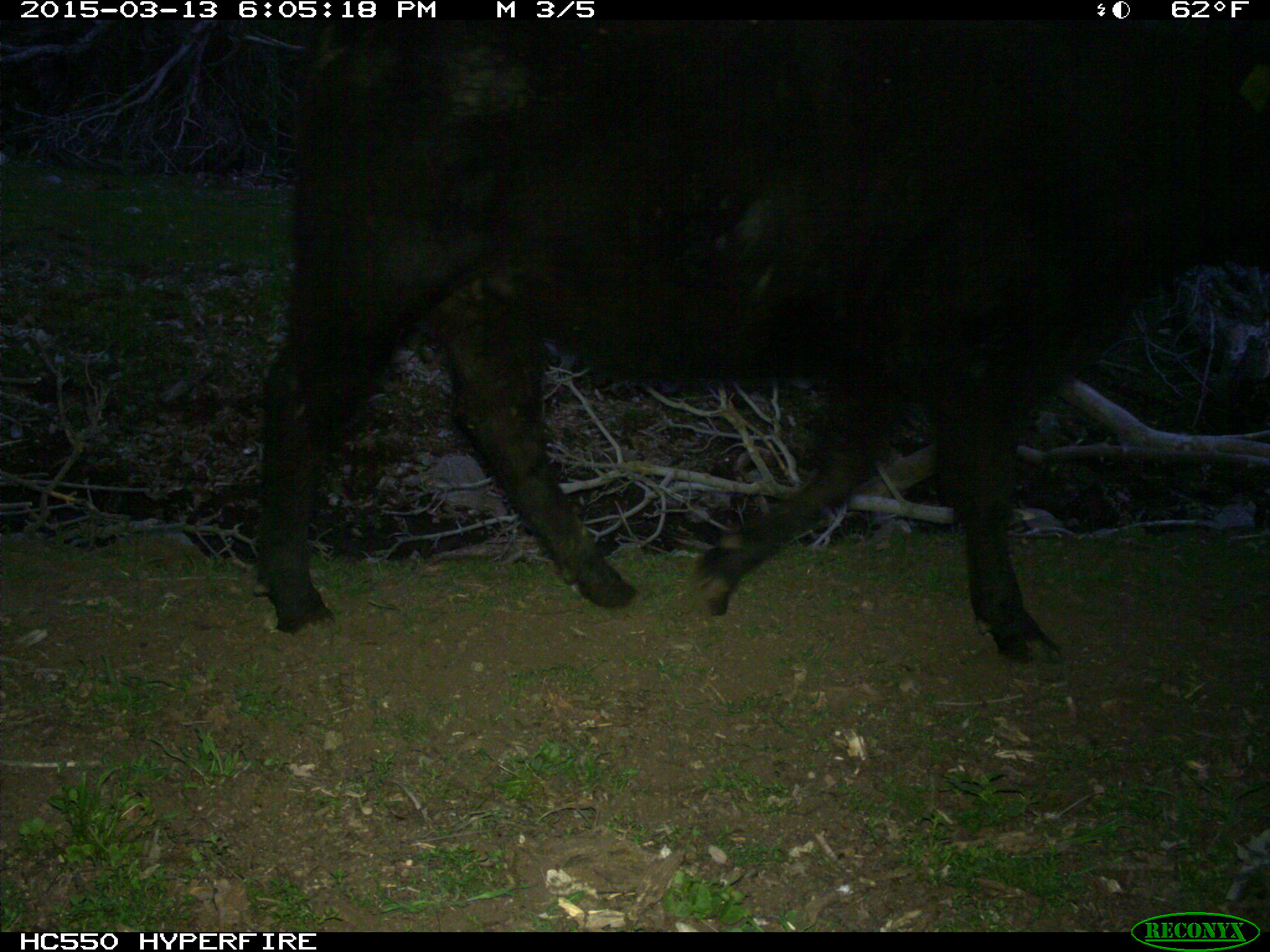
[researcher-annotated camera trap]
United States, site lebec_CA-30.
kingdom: Animalia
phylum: Chordata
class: Mammalia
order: Artiodactyla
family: Bovidae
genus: Bos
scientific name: Bos taurus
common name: domestic cow